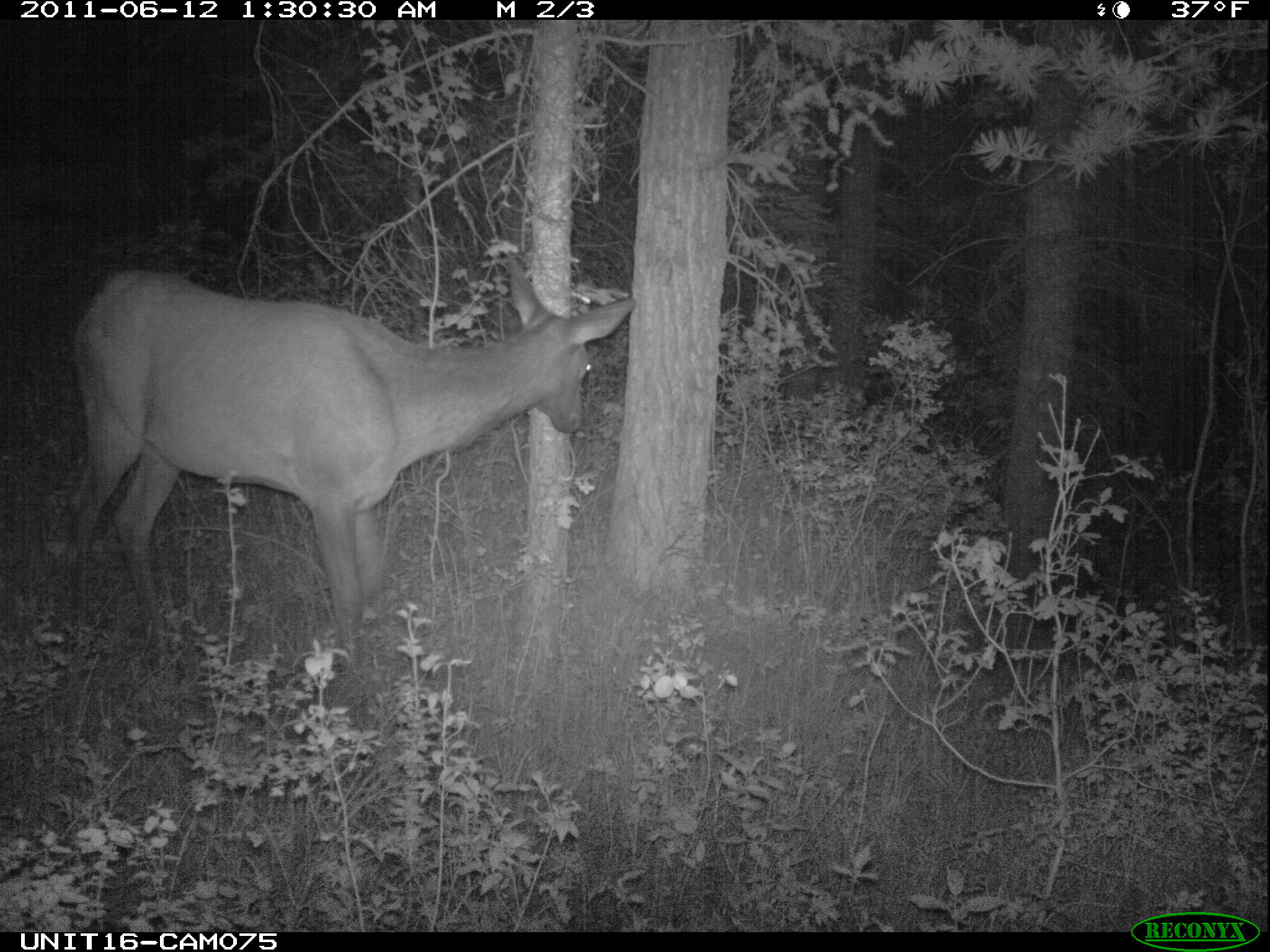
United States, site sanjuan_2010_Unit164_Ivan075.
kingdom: Animalia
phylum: Chordata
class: Mammalia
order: Artiodactyla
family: Cervidae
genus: Cervus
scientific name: Cervus elaphus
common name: red deer